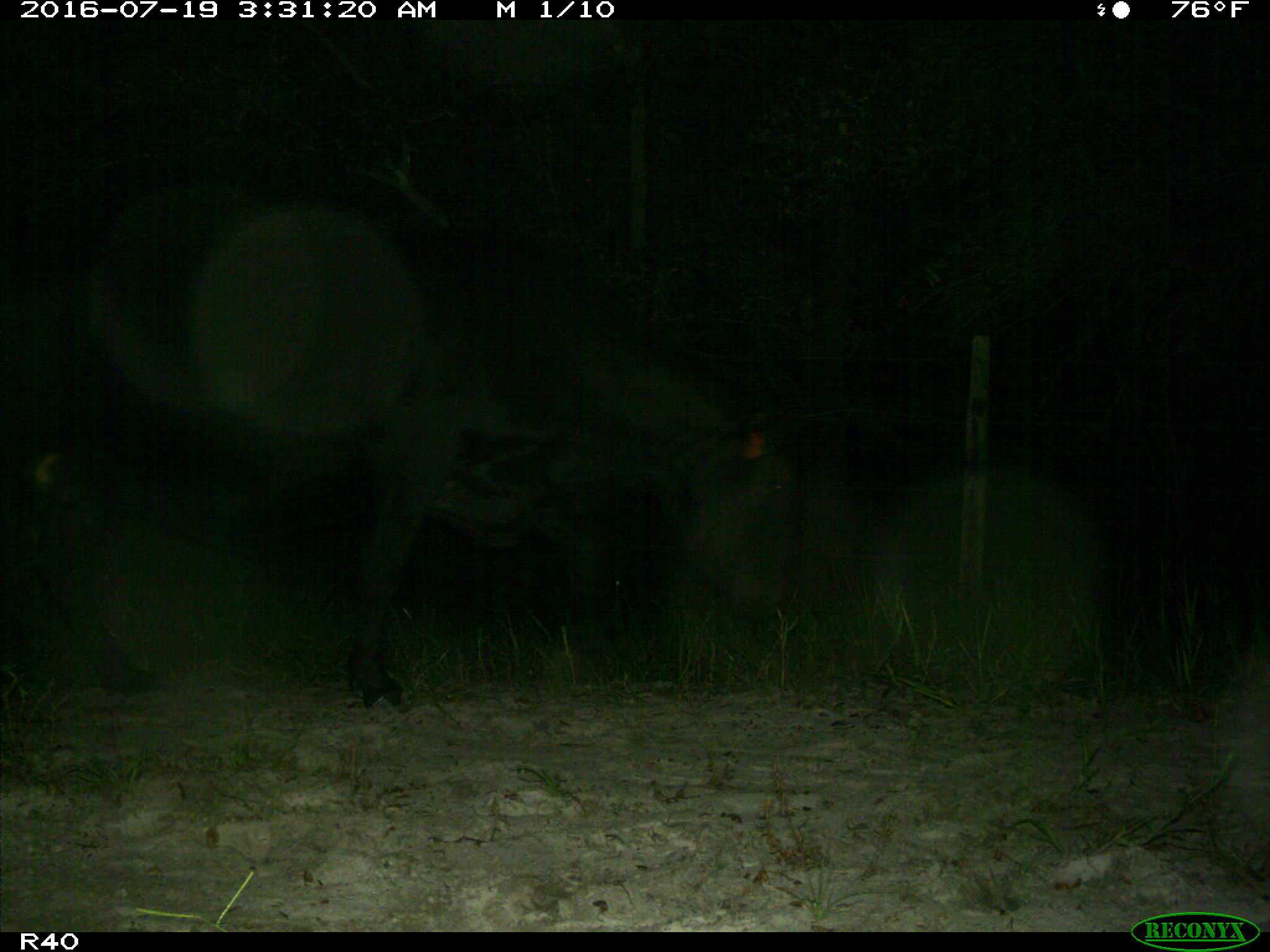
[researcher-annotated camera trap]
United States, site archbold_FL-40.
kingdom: Animalia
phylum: Chordata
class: Mammalia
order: Artiodactyla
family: Bovidae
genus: Bos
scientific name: Bos taurus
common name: domestic cow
Bos taurus (domestic cow).